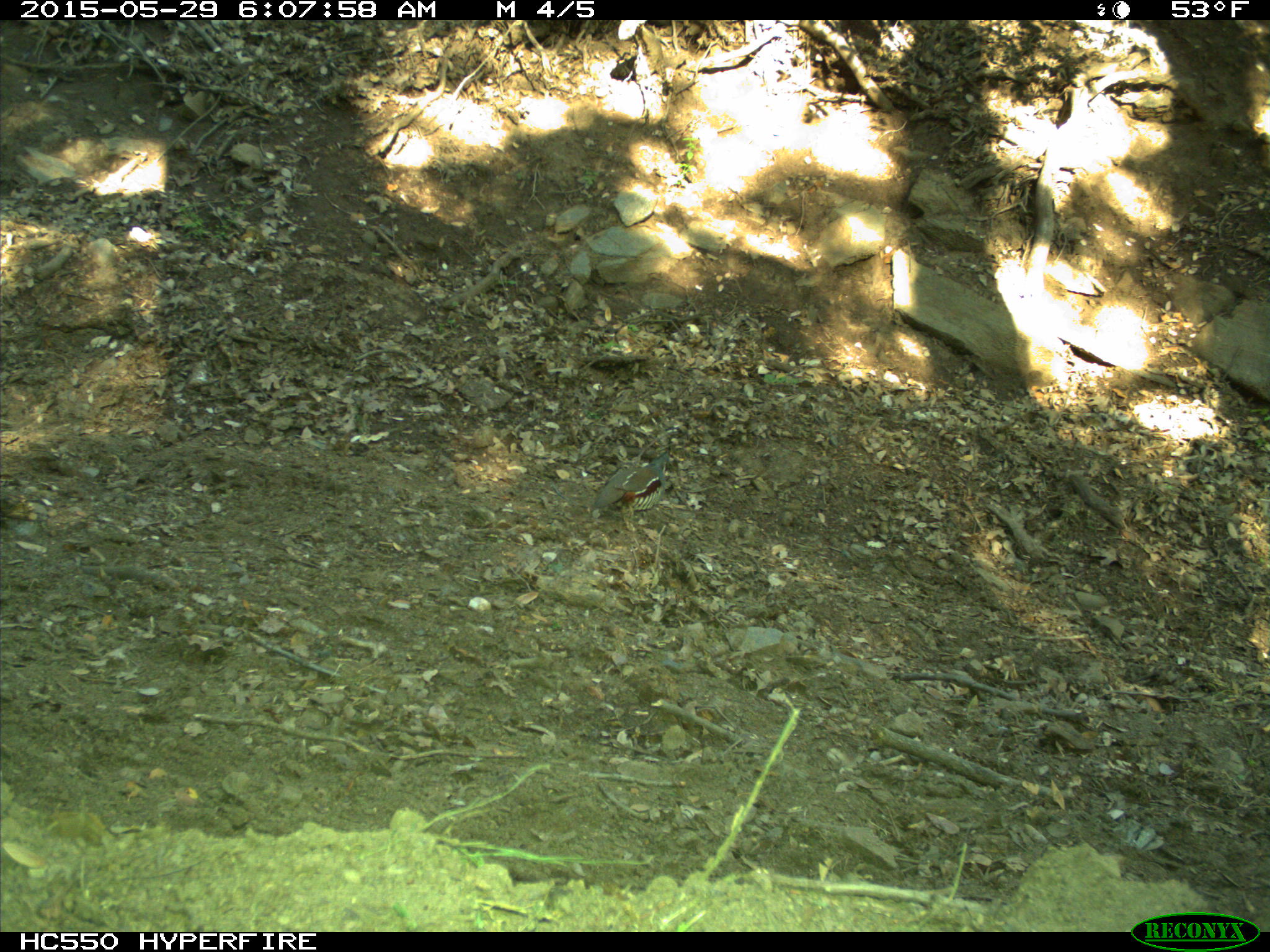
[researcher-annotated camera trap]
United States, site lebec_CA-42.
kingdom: Animalia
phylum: Chordata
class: Aves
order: Galliformes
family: Odontophoridae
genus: Callipepla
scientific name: Callipepla californica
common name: california quail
Callipepla californica (california quail).